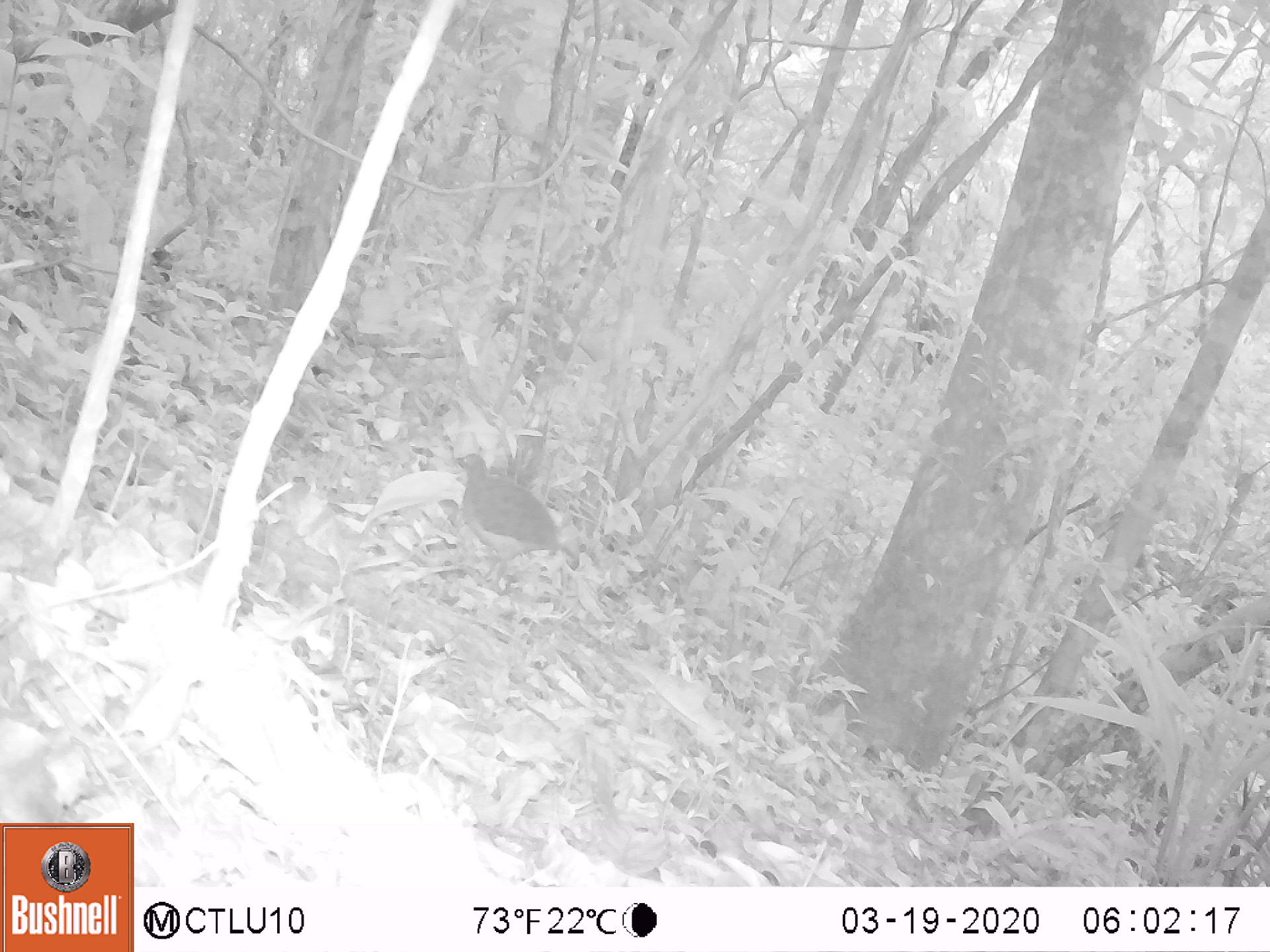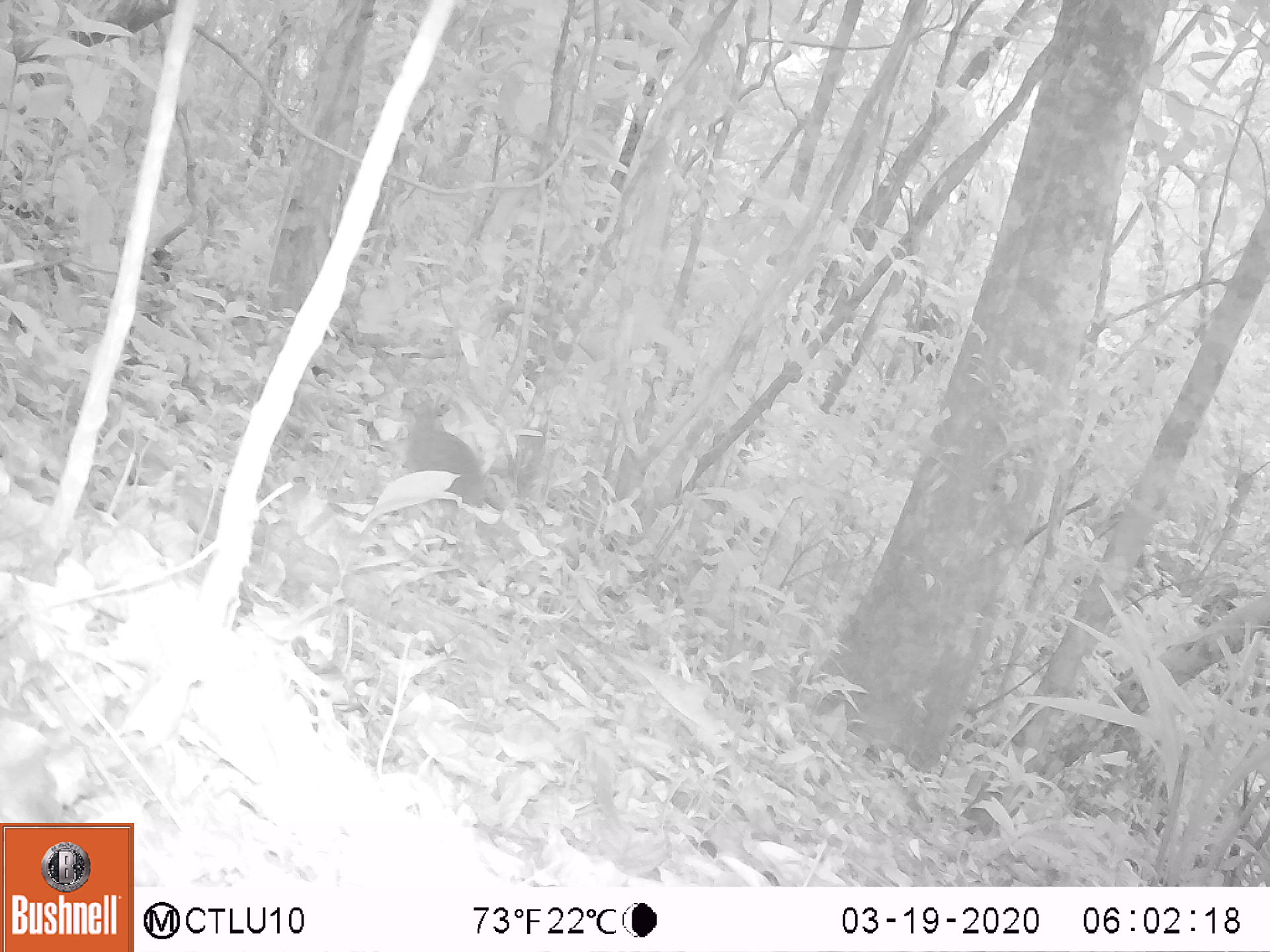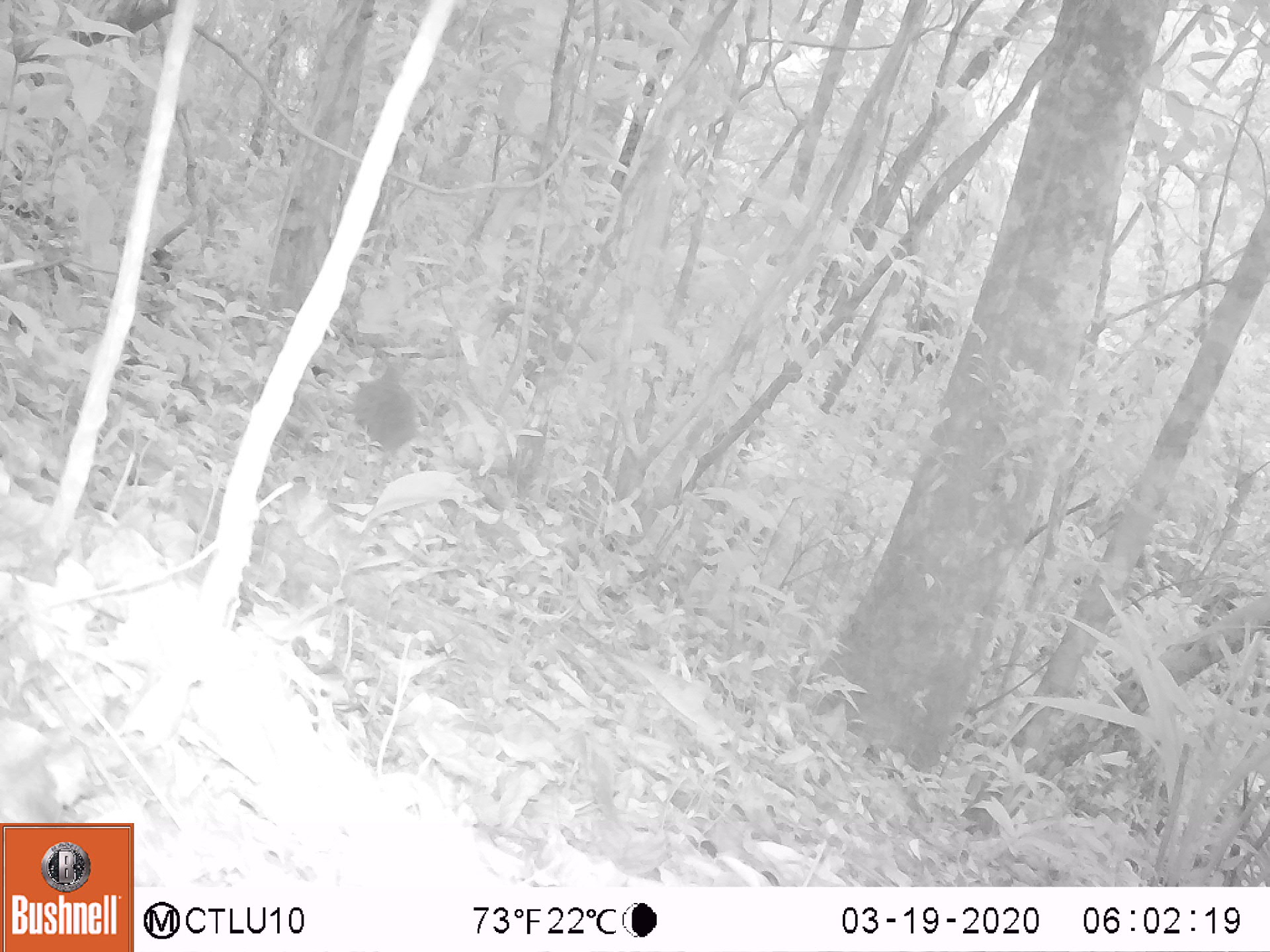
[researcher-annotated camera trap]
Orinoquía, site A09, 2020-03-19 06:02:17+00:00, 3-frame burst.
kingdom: Animalia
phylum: Chordata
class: Aves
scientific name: Aves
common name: bird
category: unknown bird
Unknown bird (bird) (Aves).